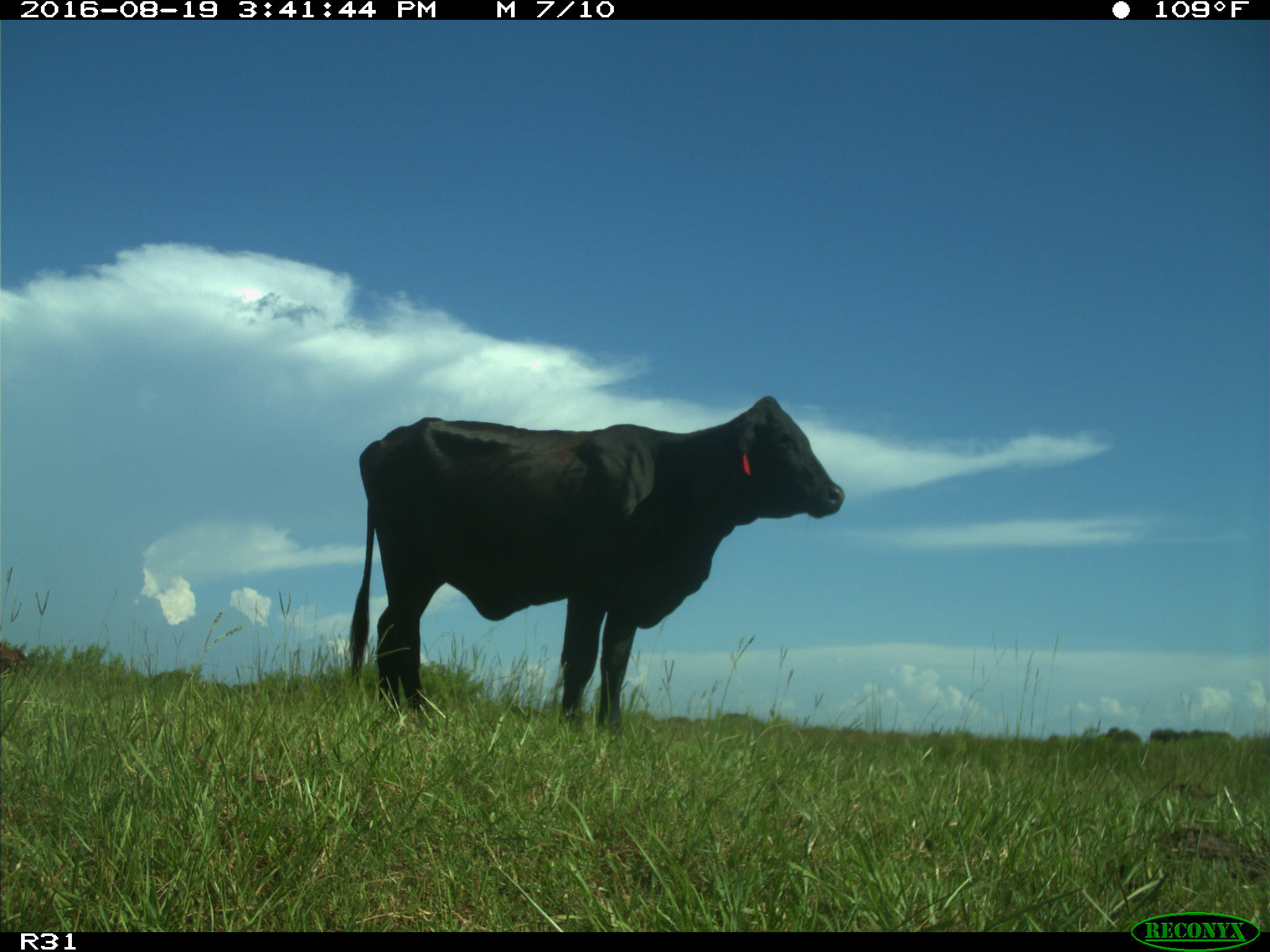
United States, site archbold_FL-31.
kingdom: Animalia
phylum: Chordata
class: Mammalia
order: Artiodactyla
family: Bovidae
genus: Bos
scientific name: Bos taurus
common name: domestic cow